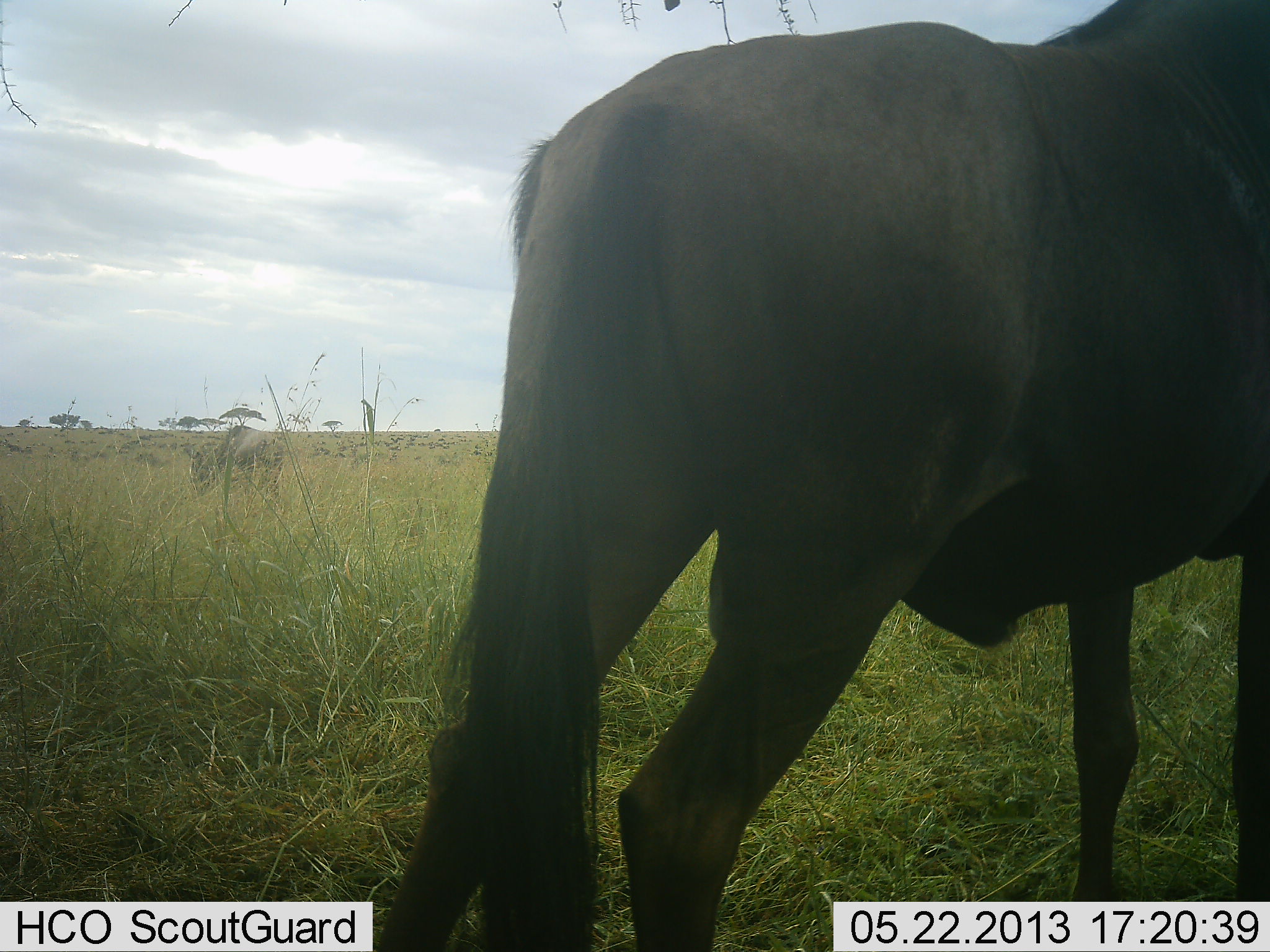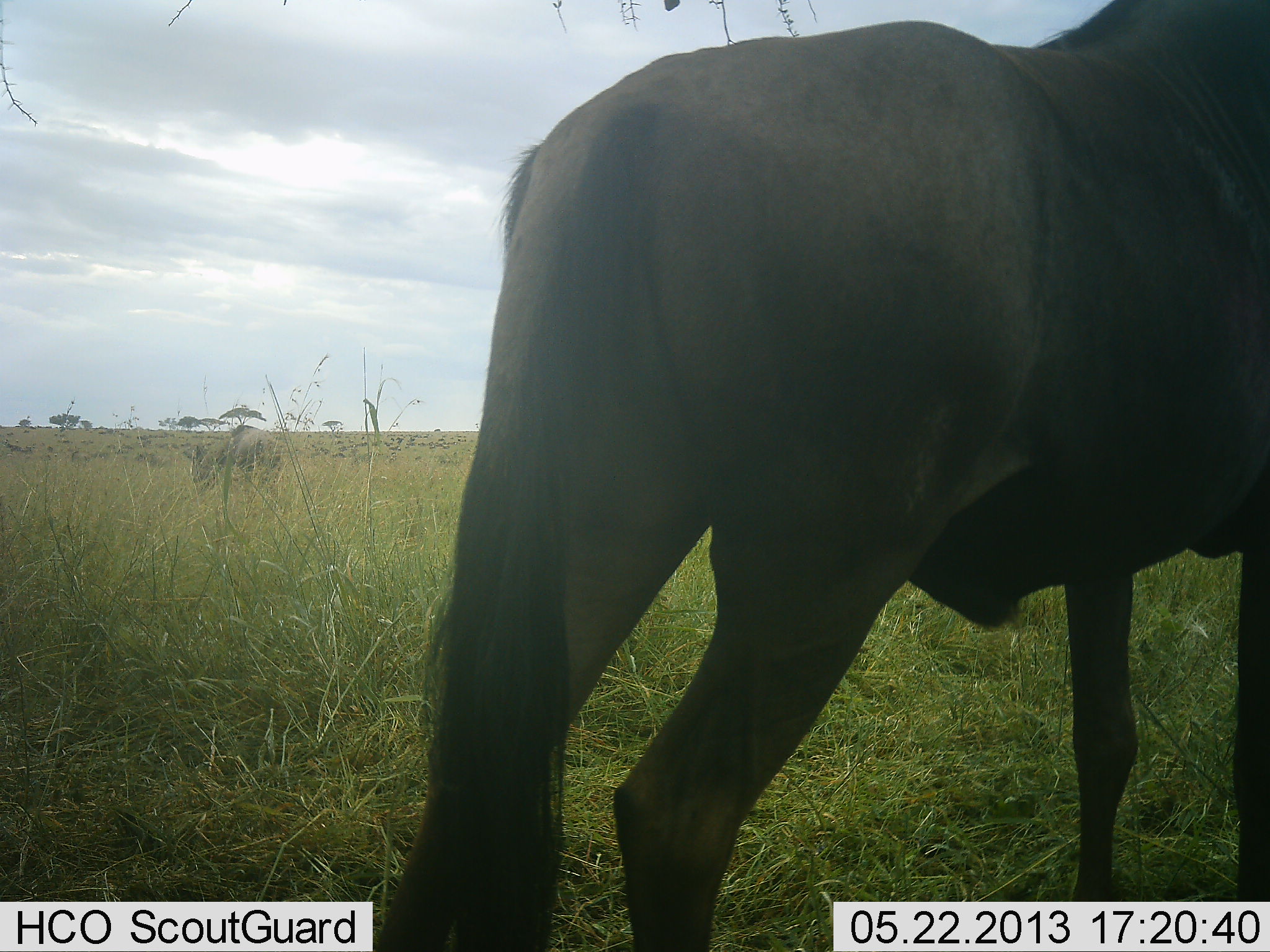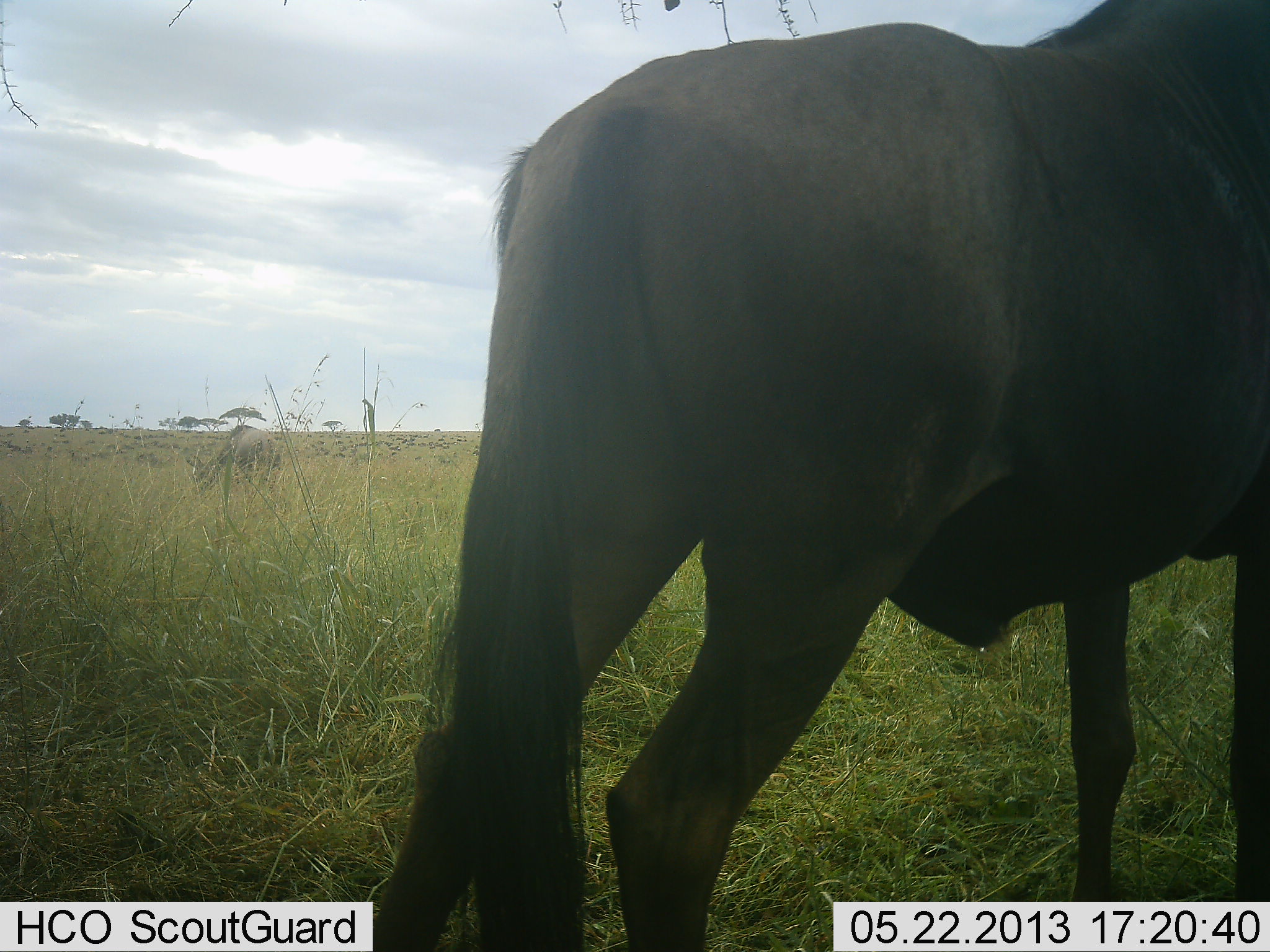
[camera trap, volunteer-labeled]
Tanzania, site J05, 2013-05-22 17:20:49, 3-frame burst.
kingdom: Animalia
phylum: Chordata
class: Mammalia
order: Artiodactyla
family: Bovidae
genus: Connochaetes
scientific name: Connochaetes taurinus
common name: blue wildebeest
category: wildebeest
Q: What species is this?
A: Wildebeest (blue wildebeest) (Connochaetes taurinus).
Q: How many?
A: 1.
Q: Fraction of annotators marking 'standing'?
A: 100%.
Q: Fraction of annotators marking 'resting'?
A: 0%.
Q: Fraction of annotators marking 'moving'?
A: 10%.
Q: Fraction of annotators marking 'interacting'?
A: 0%.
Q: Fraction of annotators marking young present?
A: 0%.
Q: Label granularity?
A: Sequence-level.